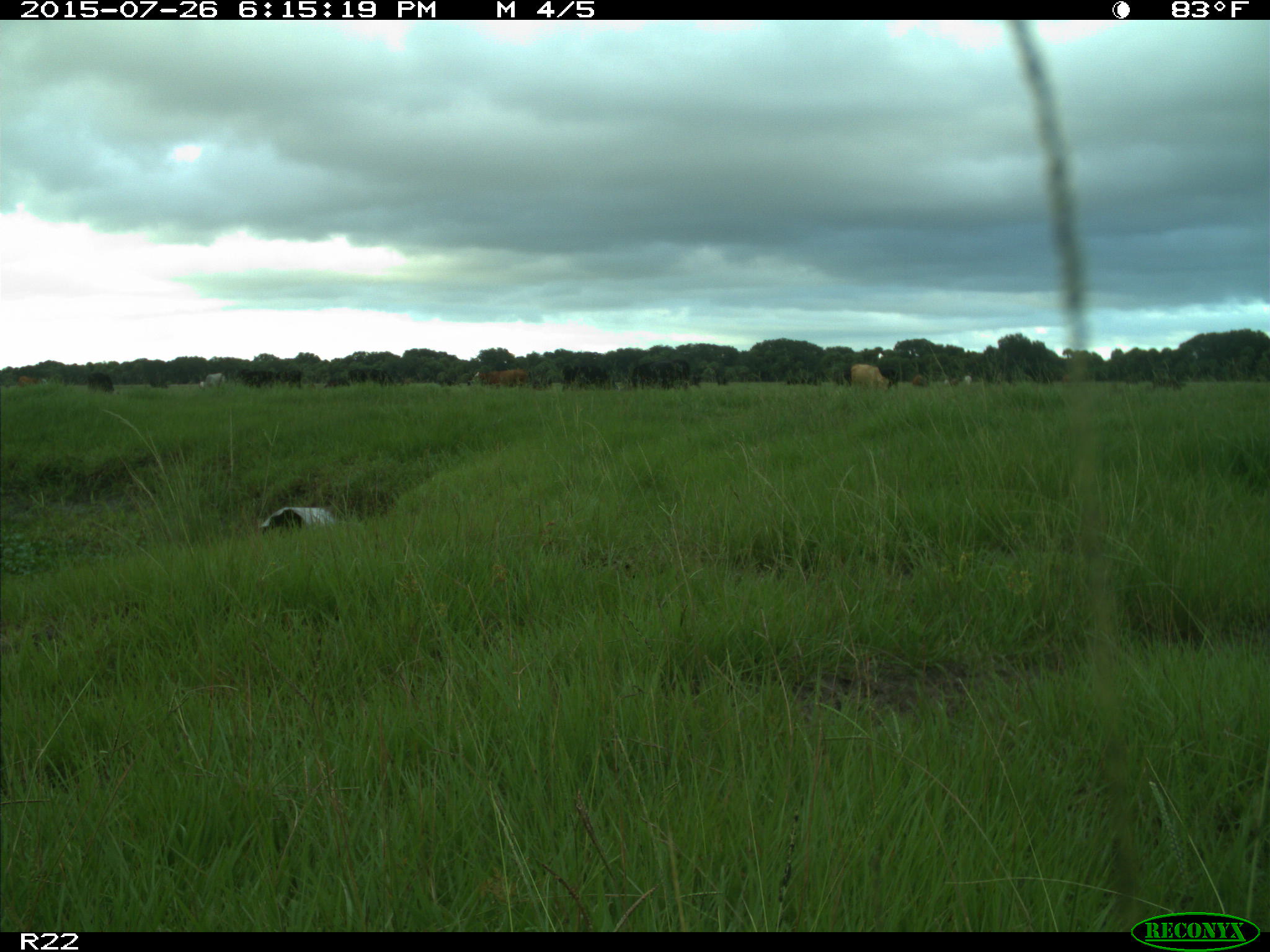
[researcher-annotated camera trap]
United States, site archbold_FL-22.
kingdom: Animalia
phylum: Chordata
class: Mammalia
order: Artiodactyla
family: Bovidae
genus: Bos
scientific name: Bos taurus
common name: domestic cow